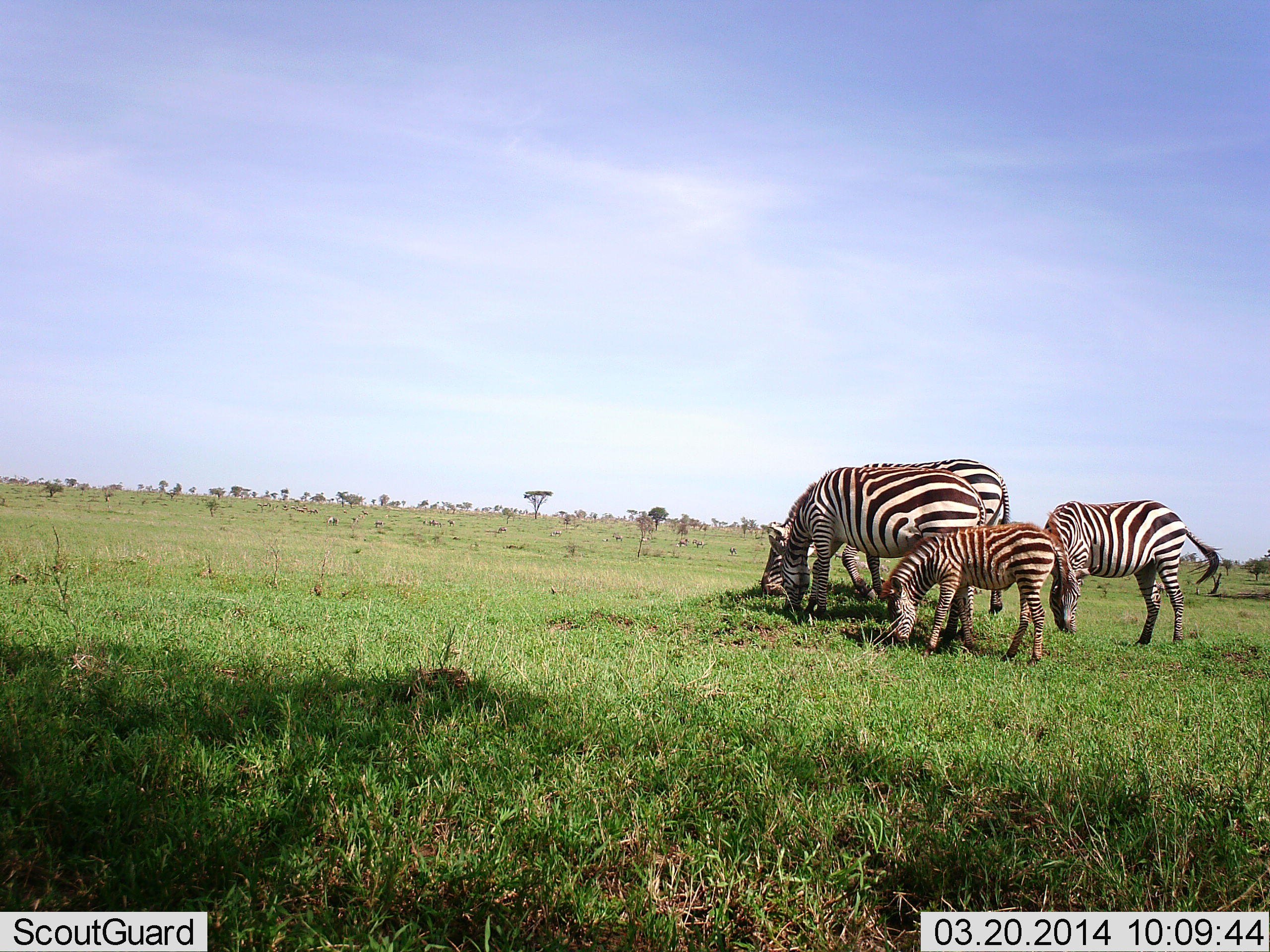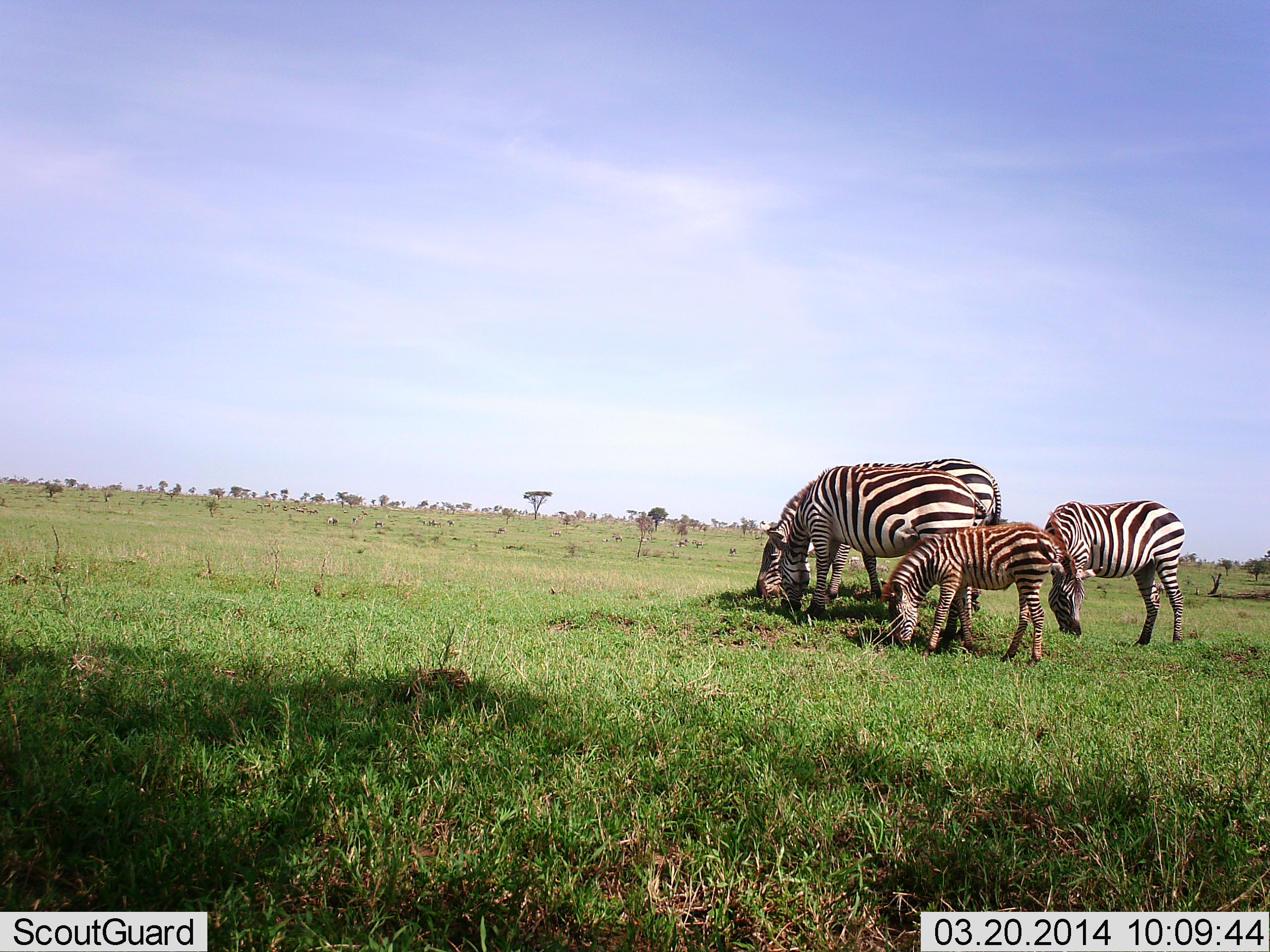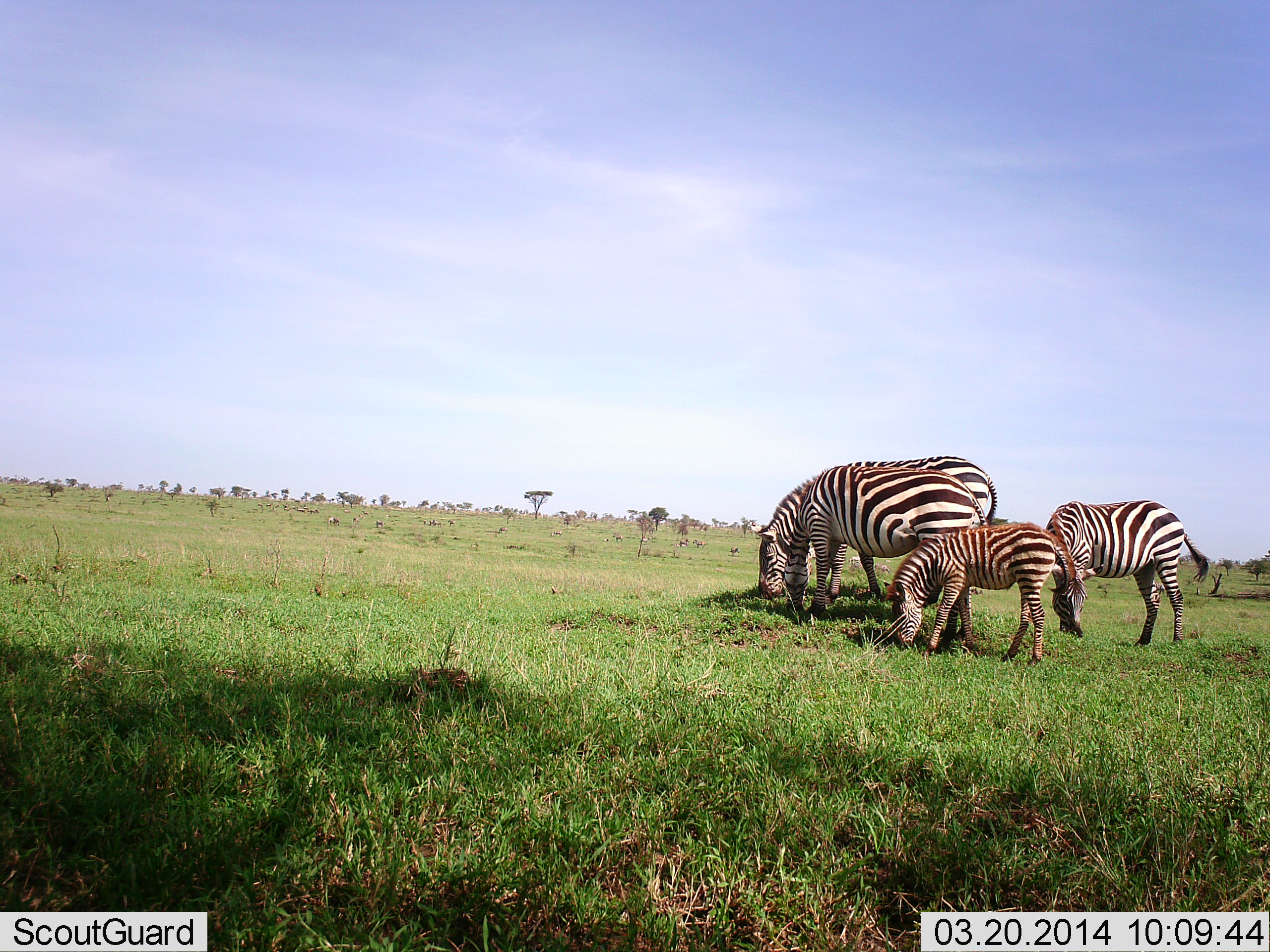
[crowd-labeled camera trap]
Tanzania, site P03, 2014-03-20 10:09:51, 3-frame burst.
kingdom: Animalia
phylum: Chordata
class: Mammalia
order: Perissodactyla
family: Equidae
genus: Equus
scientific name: Equus quagga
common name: plains zebra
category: zebra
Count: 4.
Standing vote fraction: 20%.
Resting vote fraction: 0%.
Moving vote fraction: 10%.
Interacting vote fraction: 0%.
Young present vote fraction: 100%.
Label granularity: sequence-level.